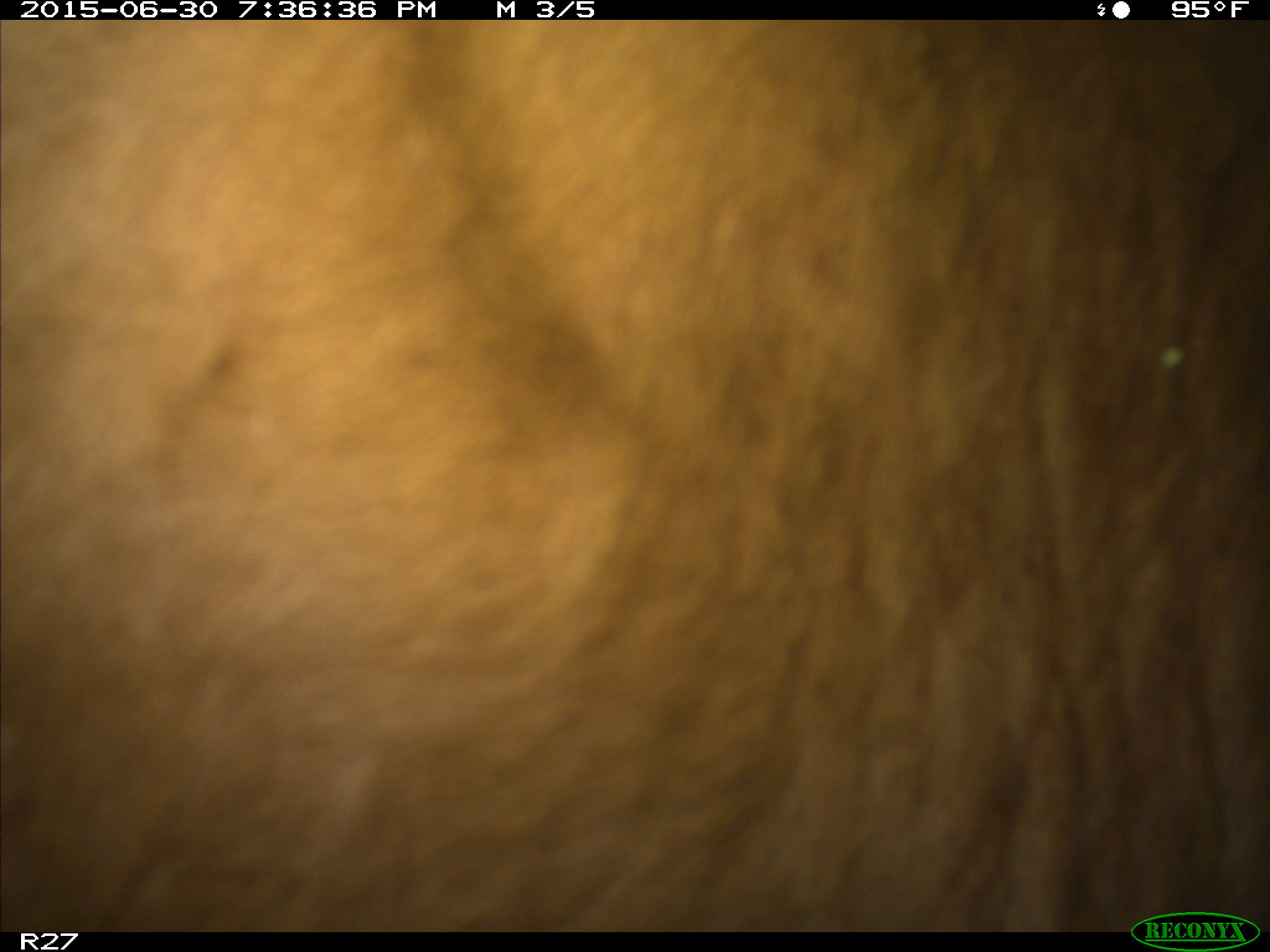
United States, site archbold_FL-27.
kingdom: Animalia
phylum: Chordata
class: Mammalia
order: Artiodactyla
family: Bovidae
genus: Bos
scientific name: Bos taurus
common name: domestic cow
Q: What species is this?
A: Bos taurus (domestic cow).